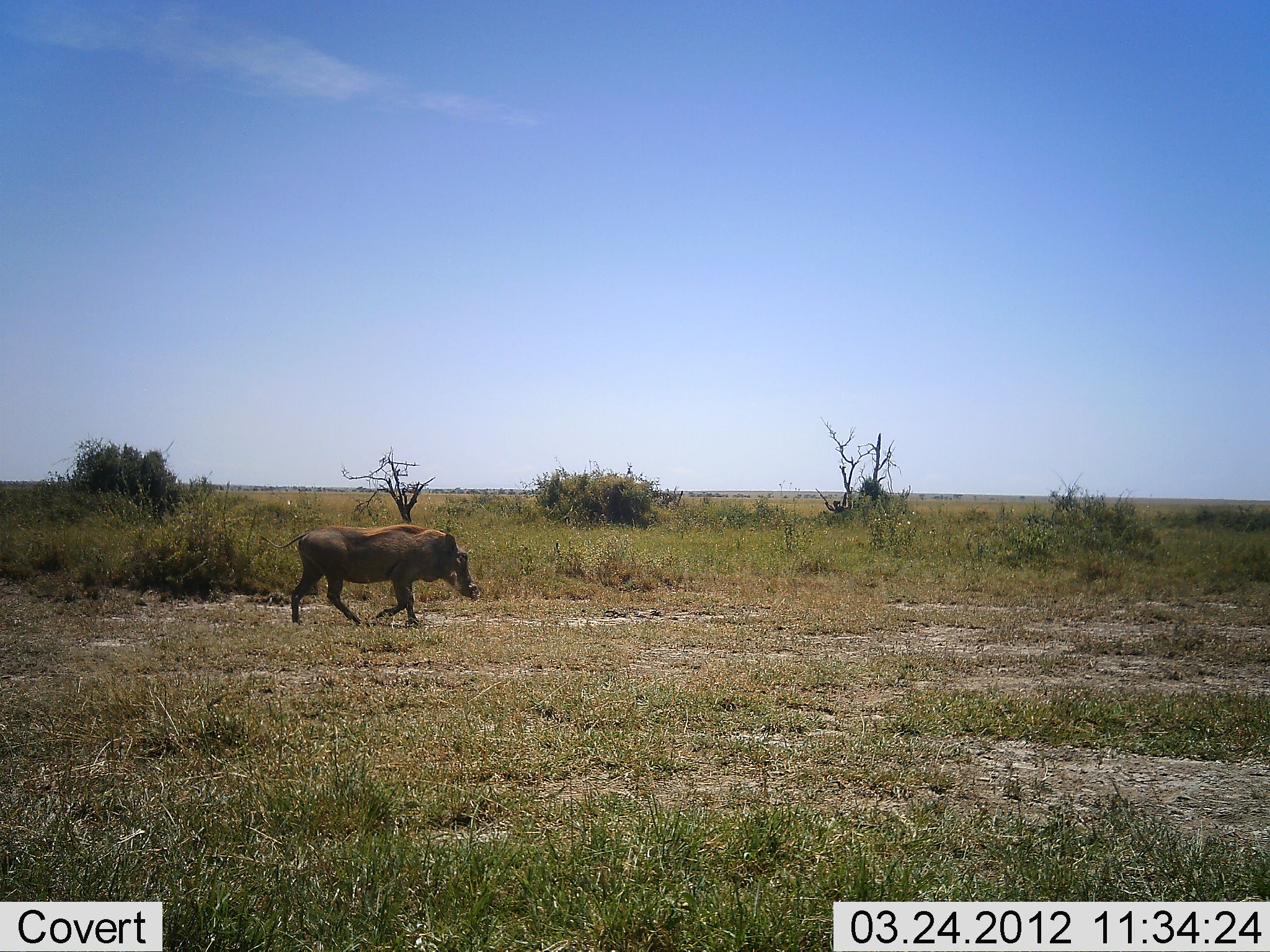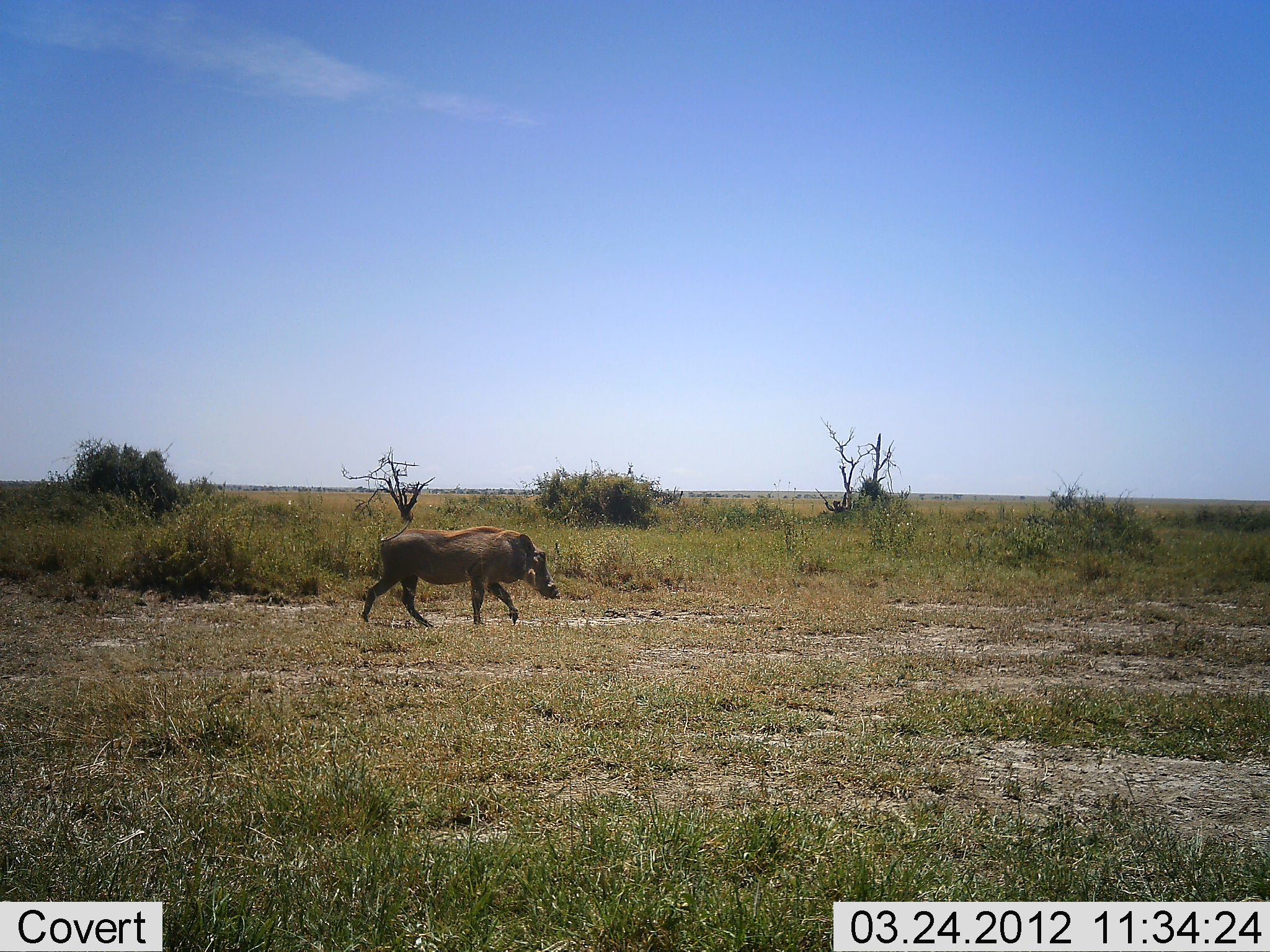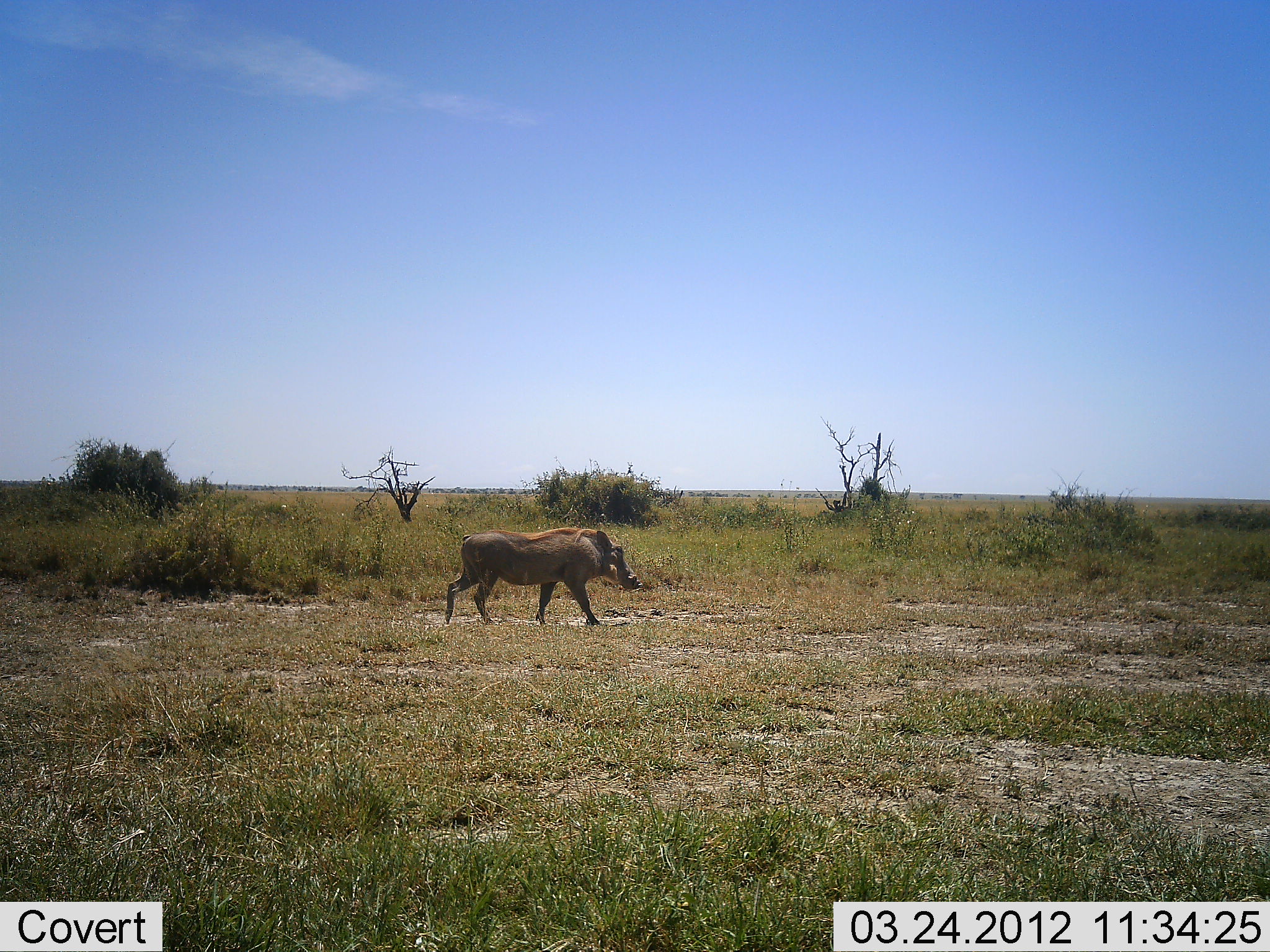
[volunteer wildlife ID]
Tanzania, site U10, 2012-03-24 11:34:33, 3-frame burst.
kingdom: Animalia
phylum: Chordata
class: Mammalia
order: Artiodactyla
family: Suidae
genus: Phacochoerus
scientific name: Phacochoerus africanus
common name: warthog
Warthog (Phacochoerus africanus), count 1. Behavior (volunteer vote fractions): standing 0%, resting 0%, moving 100%, interacting 0%. Young present (vote fraction): 0%. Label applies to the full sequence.